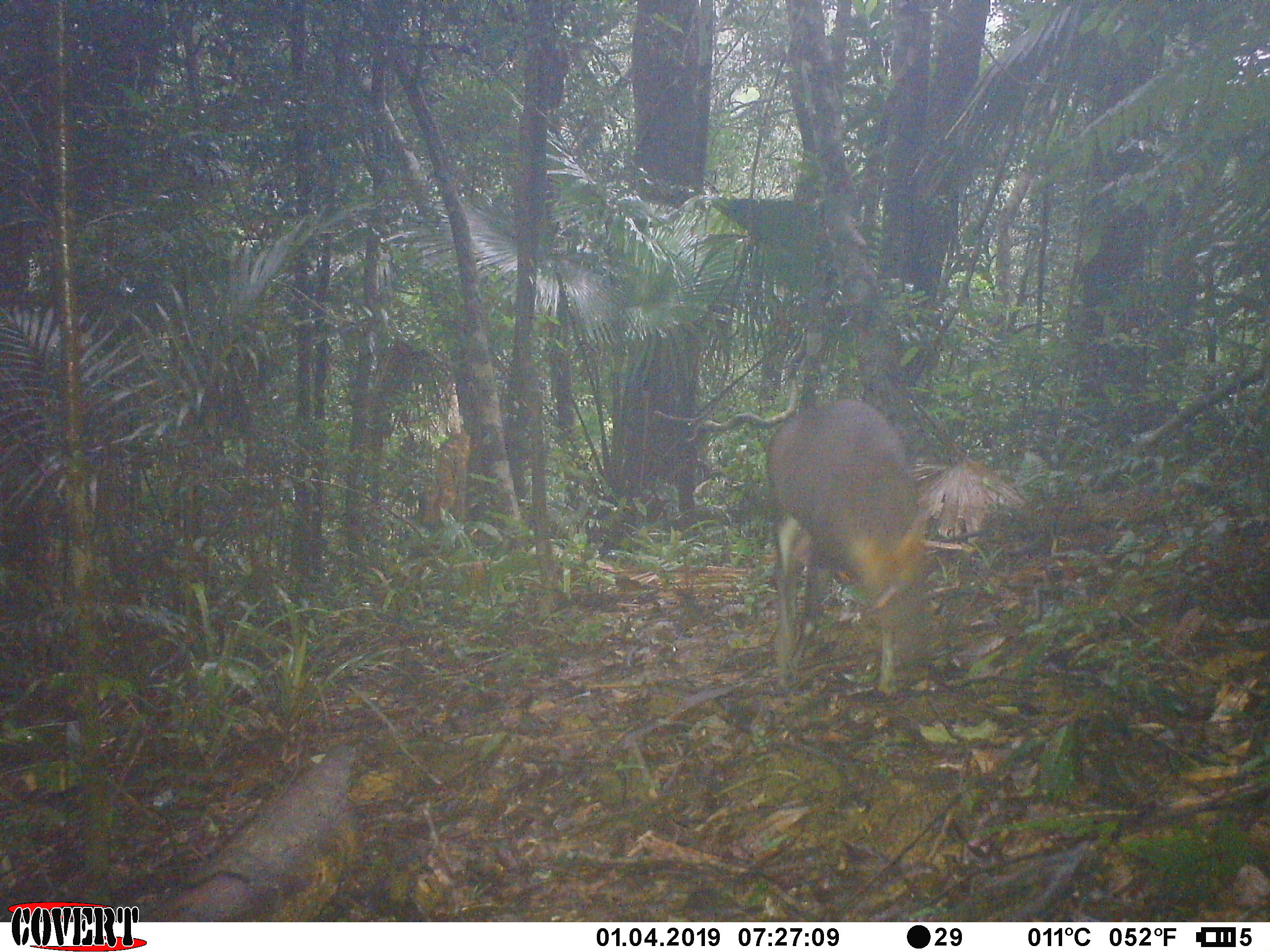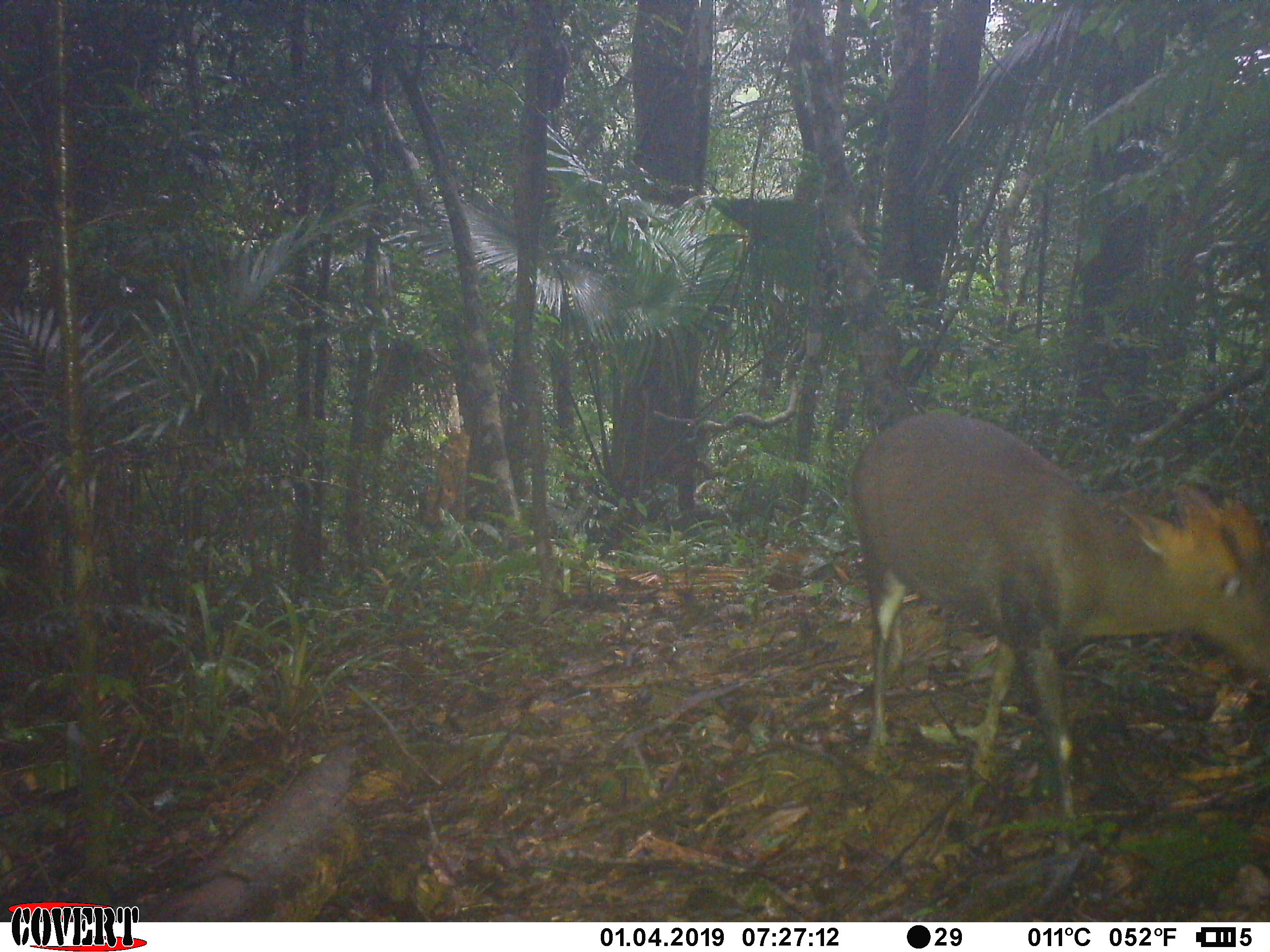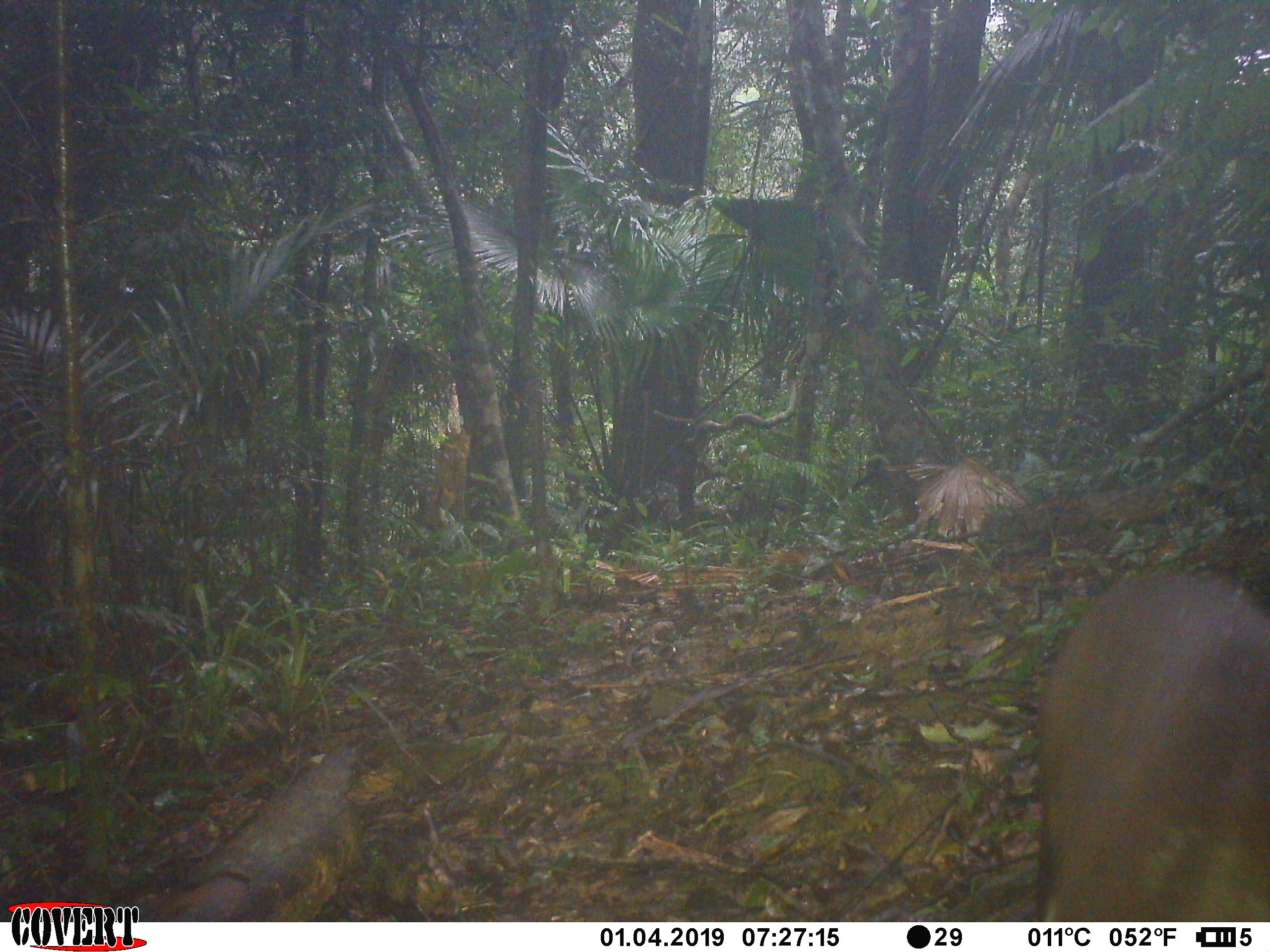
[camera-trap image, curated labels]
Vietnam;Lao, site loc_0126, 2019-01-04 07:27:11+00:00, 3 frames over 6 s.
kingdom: Animalia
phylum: Chordata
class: Mammalia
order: Artiodactyla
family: Cervidae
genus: Muntiacus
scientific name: Muntiacus rooseveltorum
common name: roosevelt's muntjac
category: roosevelts muntjac group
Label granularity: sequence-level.